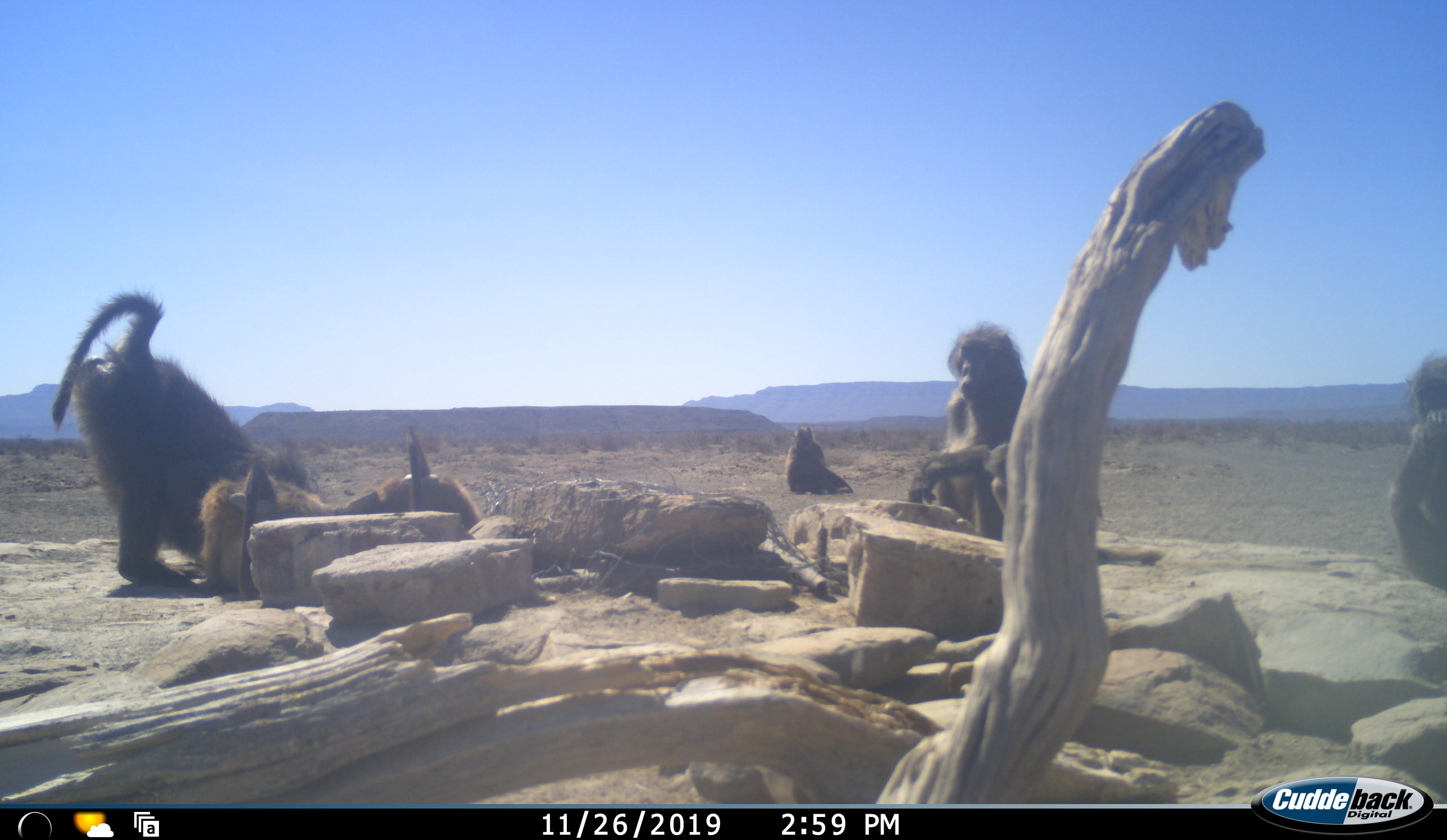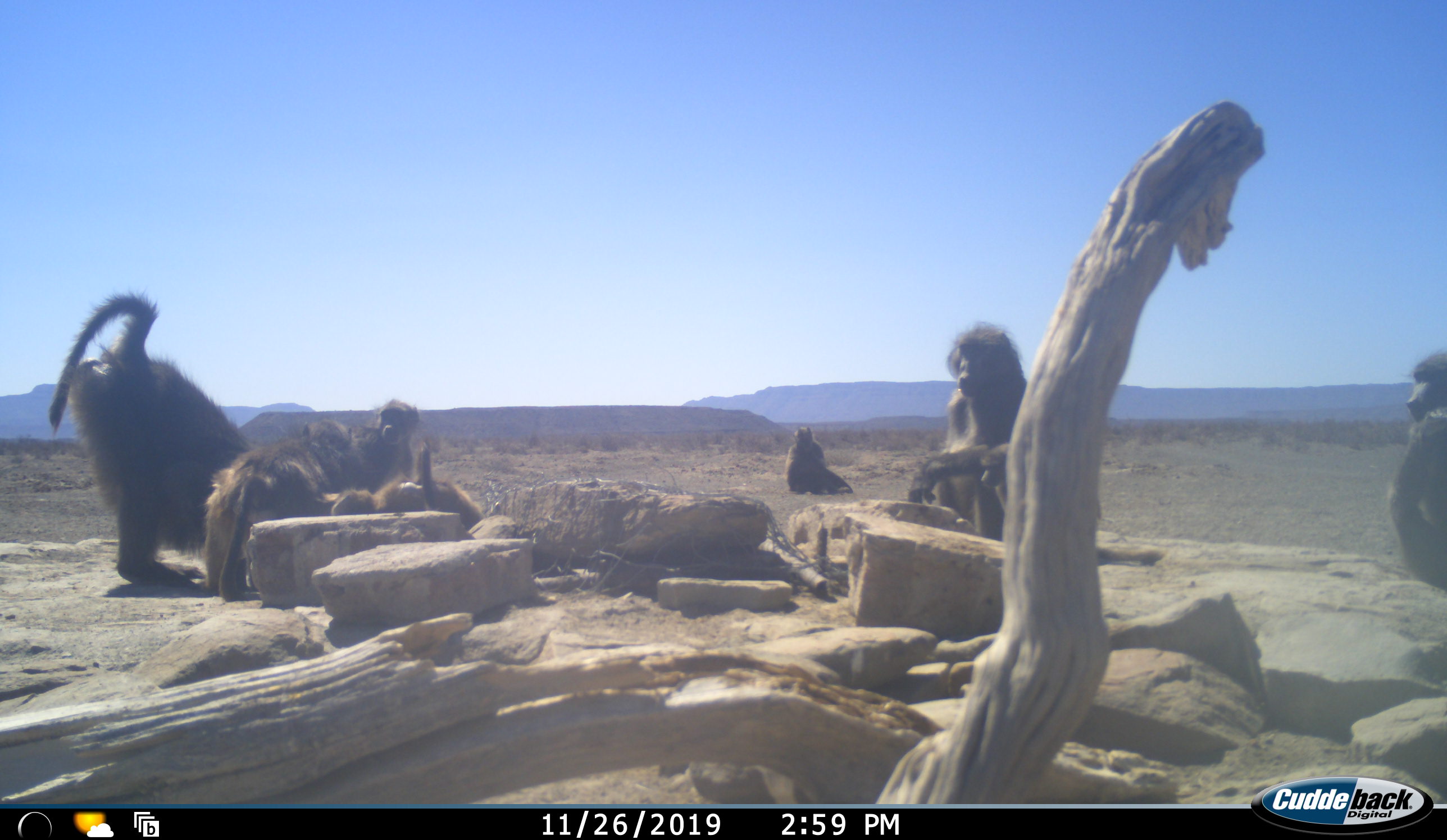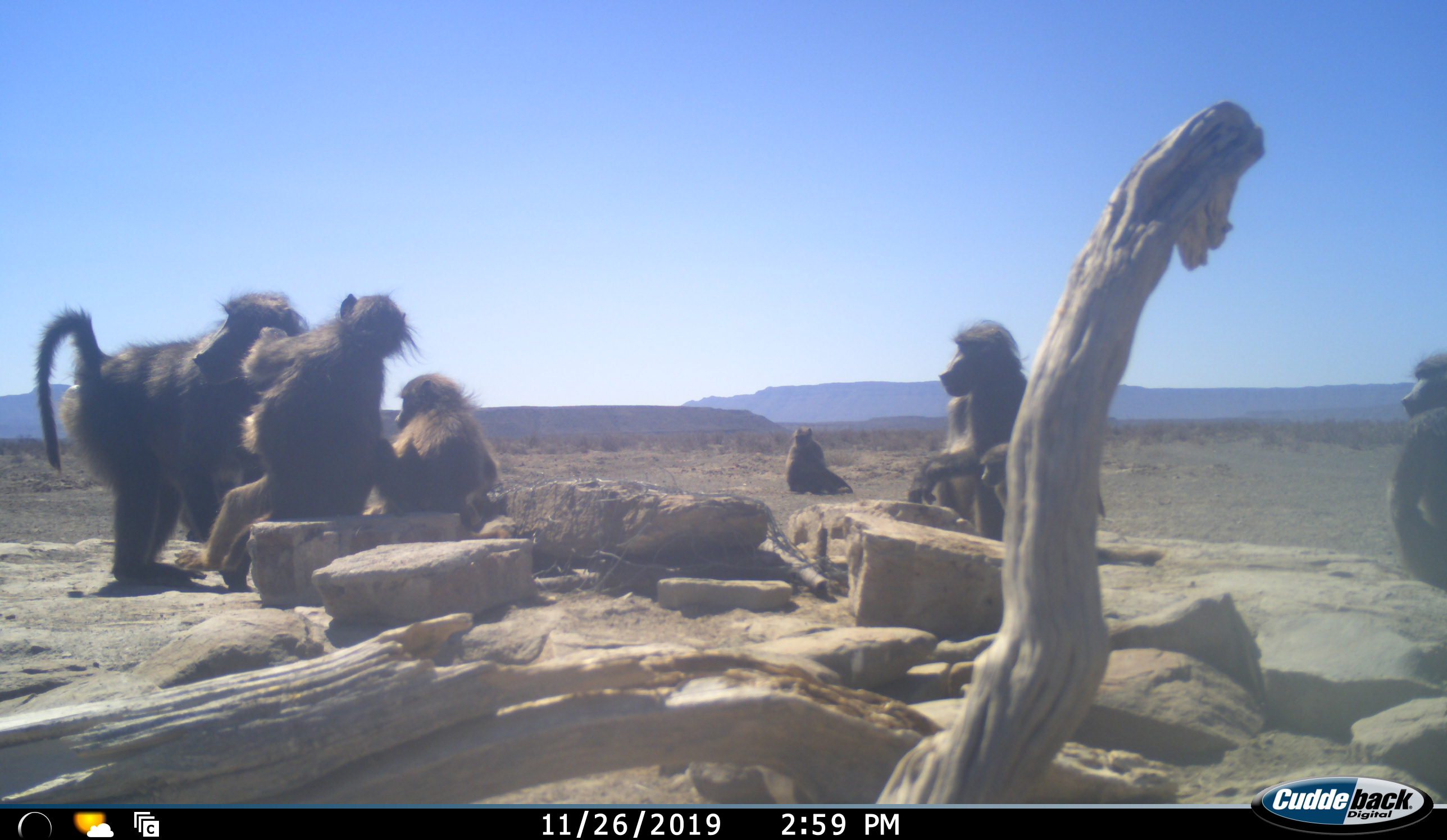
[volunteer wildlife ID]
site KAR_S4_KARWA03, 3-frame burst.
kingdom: Animalia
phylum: Chordata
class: Mammalia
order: Primates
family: Cercopithecidae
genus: Papio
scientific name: Papio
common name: baboon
Baboon (Papio), count 8. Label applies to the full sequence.